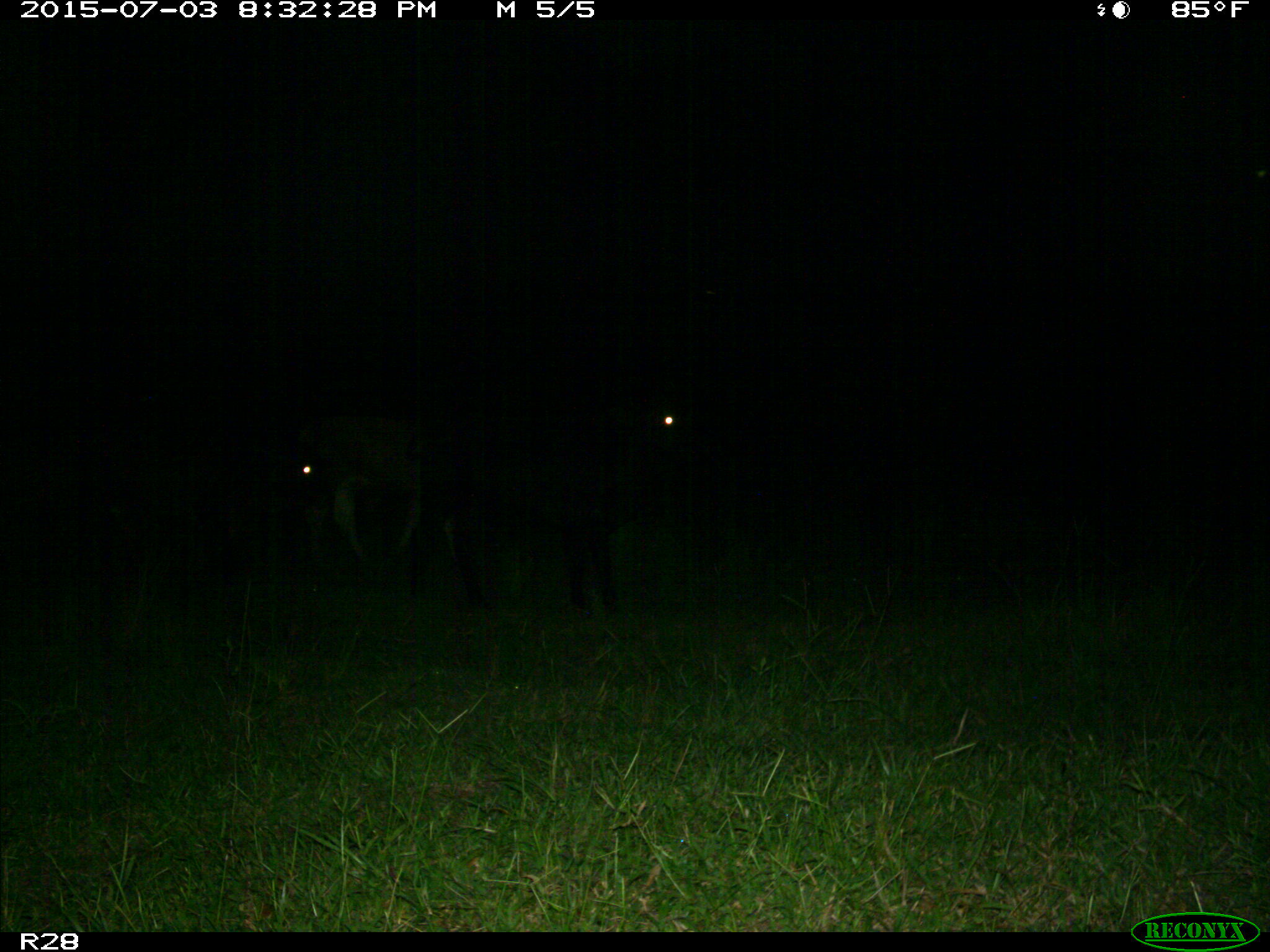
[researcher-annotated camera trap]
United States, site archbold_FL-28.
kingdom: Animalia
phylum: Chordata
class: Mammalia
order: Artiodactyla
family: Bovidae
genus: Bos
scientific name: Bos taurus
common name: domestic cow